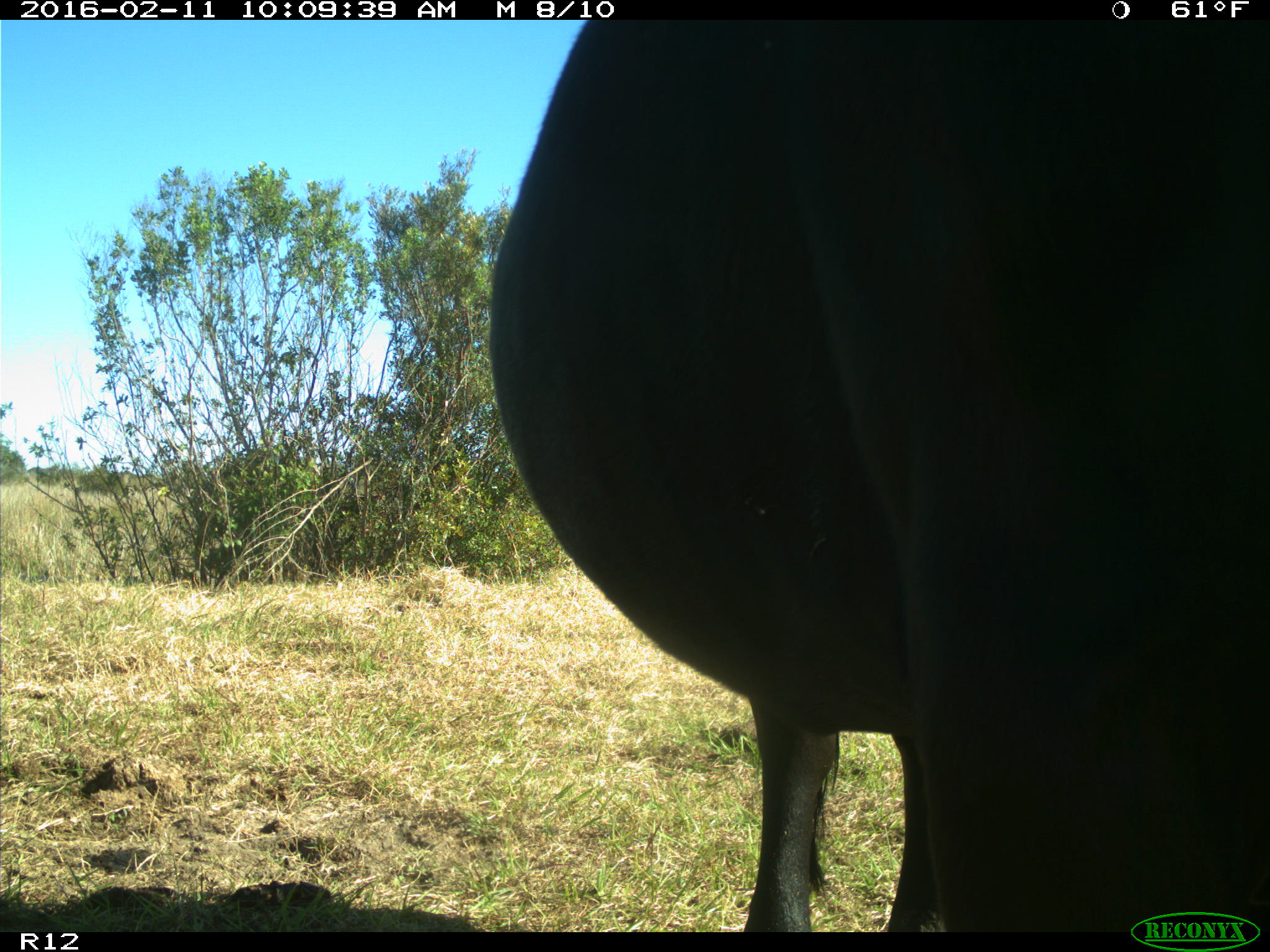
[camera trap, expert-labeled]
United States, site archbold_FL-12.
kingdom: Animalia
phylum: Chordata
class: Mammalia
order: Artiodactyla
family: Bovidae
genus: Bos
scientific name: Bos taurus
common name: domestic cow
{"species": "Bos taurus (domestic cow)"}